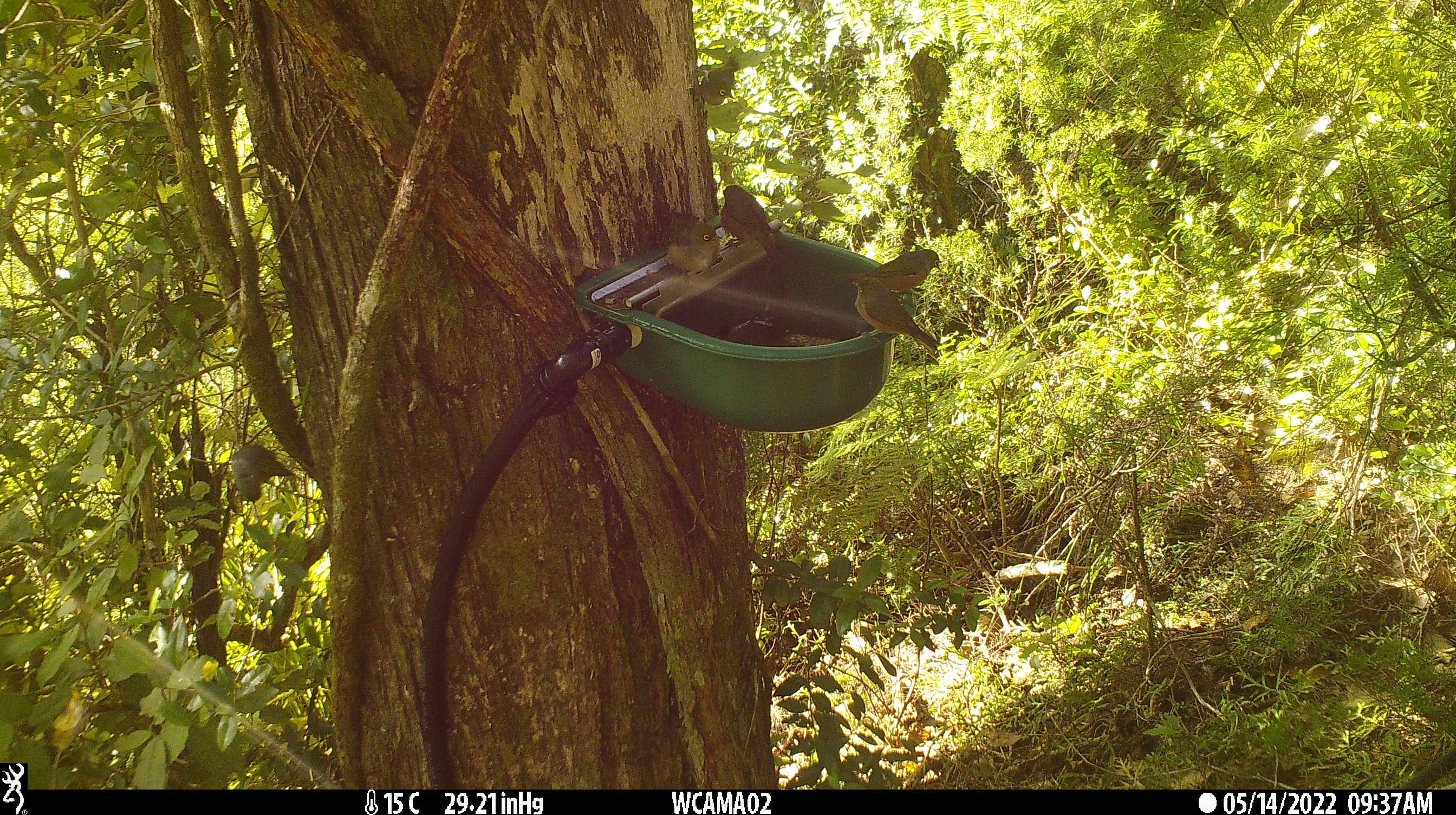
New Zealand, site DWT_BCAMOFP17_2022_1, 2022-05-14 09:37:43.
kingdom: Animalia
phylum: Chordata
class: Aves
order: Passeriformes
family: Zosteropidae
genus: Zosterops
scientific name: Zosterops lateralis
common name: silvereye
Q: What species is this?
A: Silvereye (Zosterops lateralis).